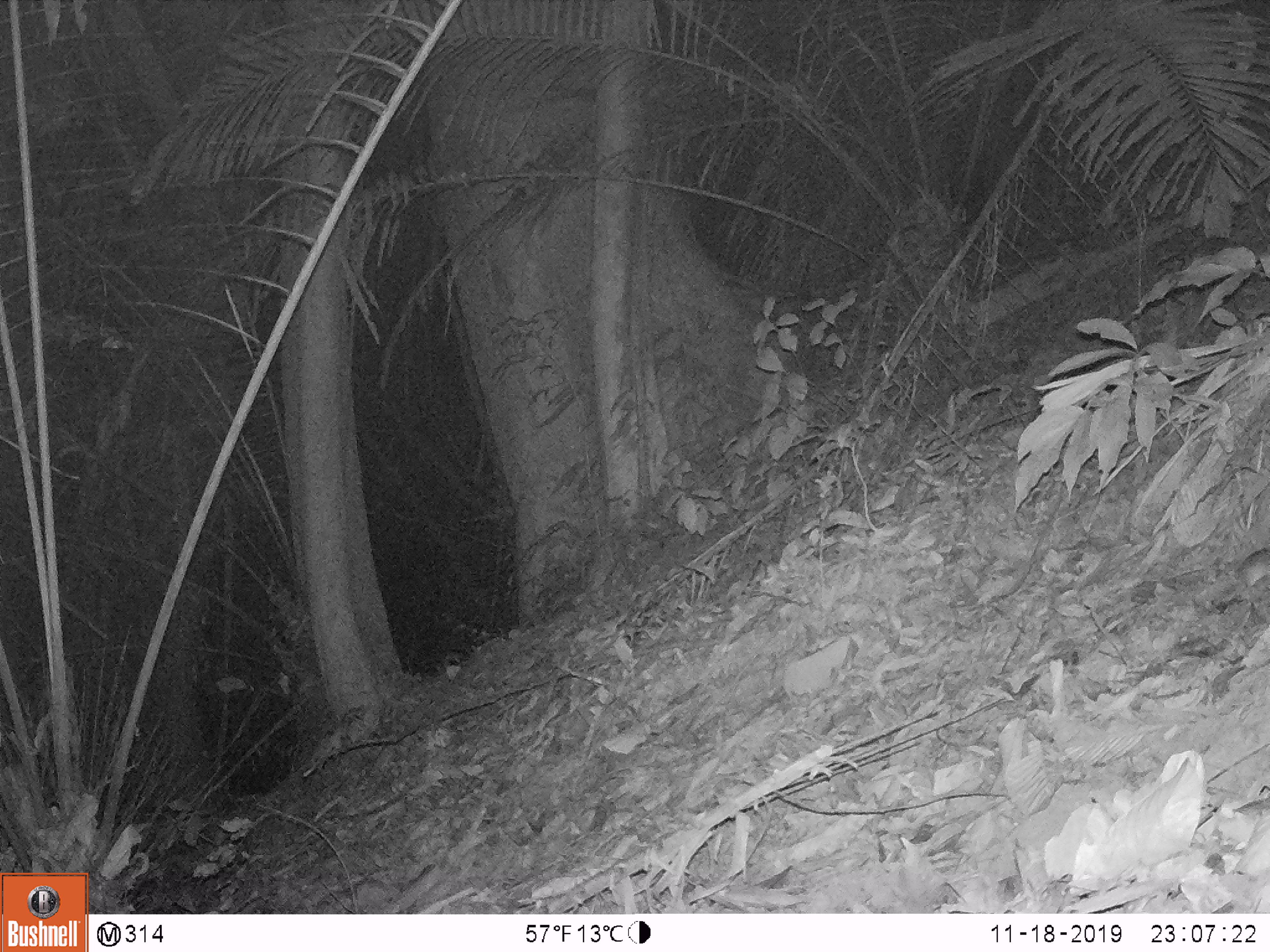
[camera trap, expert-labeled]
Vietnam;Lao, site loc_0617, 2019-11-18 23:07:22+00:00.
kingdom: Animalia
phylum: Chordata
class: Mammalia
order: Rodentia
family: Muridae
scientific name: Muridae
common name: old-world mice and rats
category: unidentified murid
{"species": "unidentified murid (old-world mice and rats) (Muridae)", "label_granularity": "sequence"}